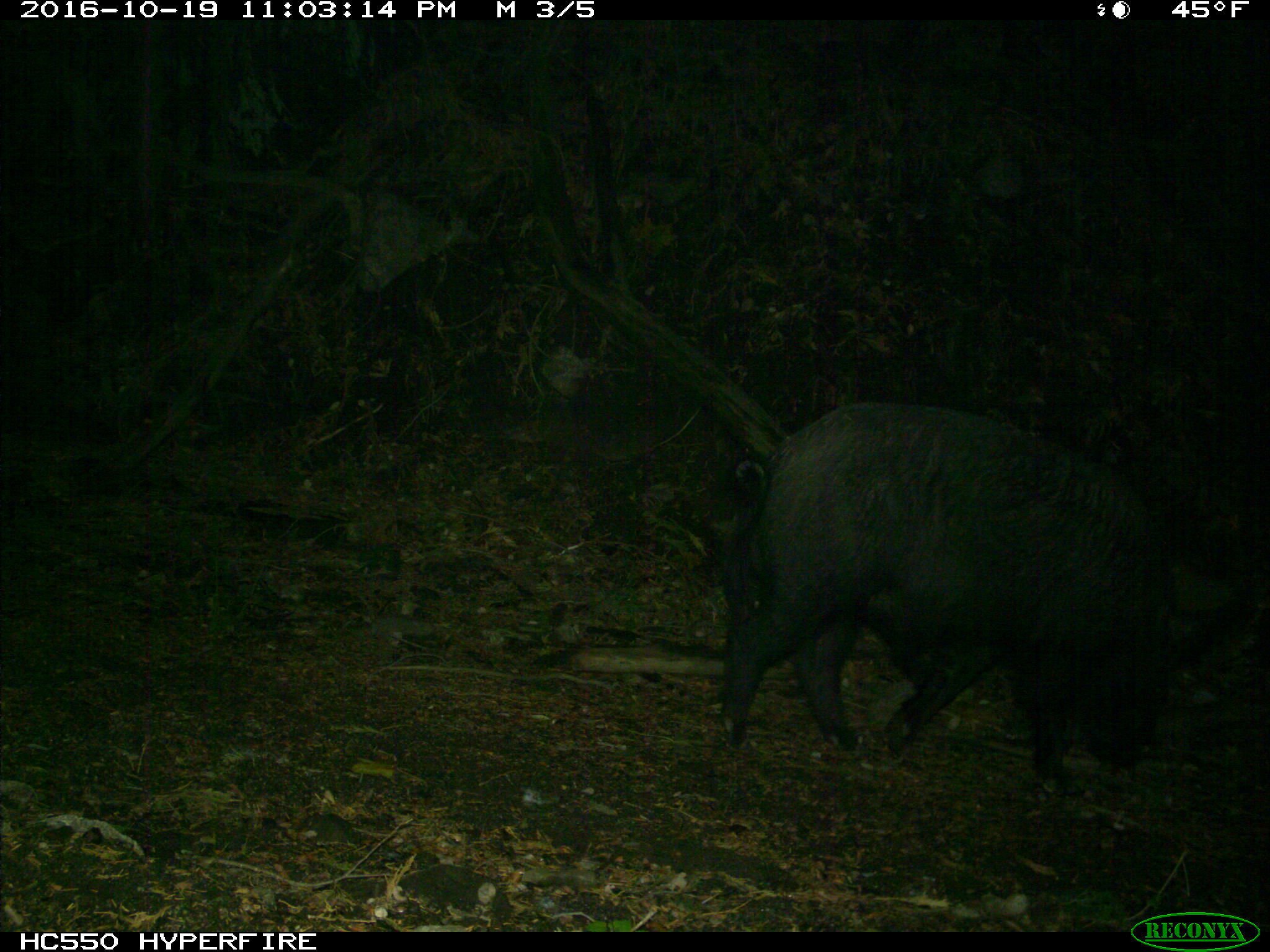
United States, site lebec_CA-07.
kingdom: Animalia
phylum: Chordata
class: Mammalia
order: Artiodactyla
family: Suidae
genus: Sus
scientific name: Sus scrofa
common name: wild boar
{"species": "Sus scrofa (wild boar)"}